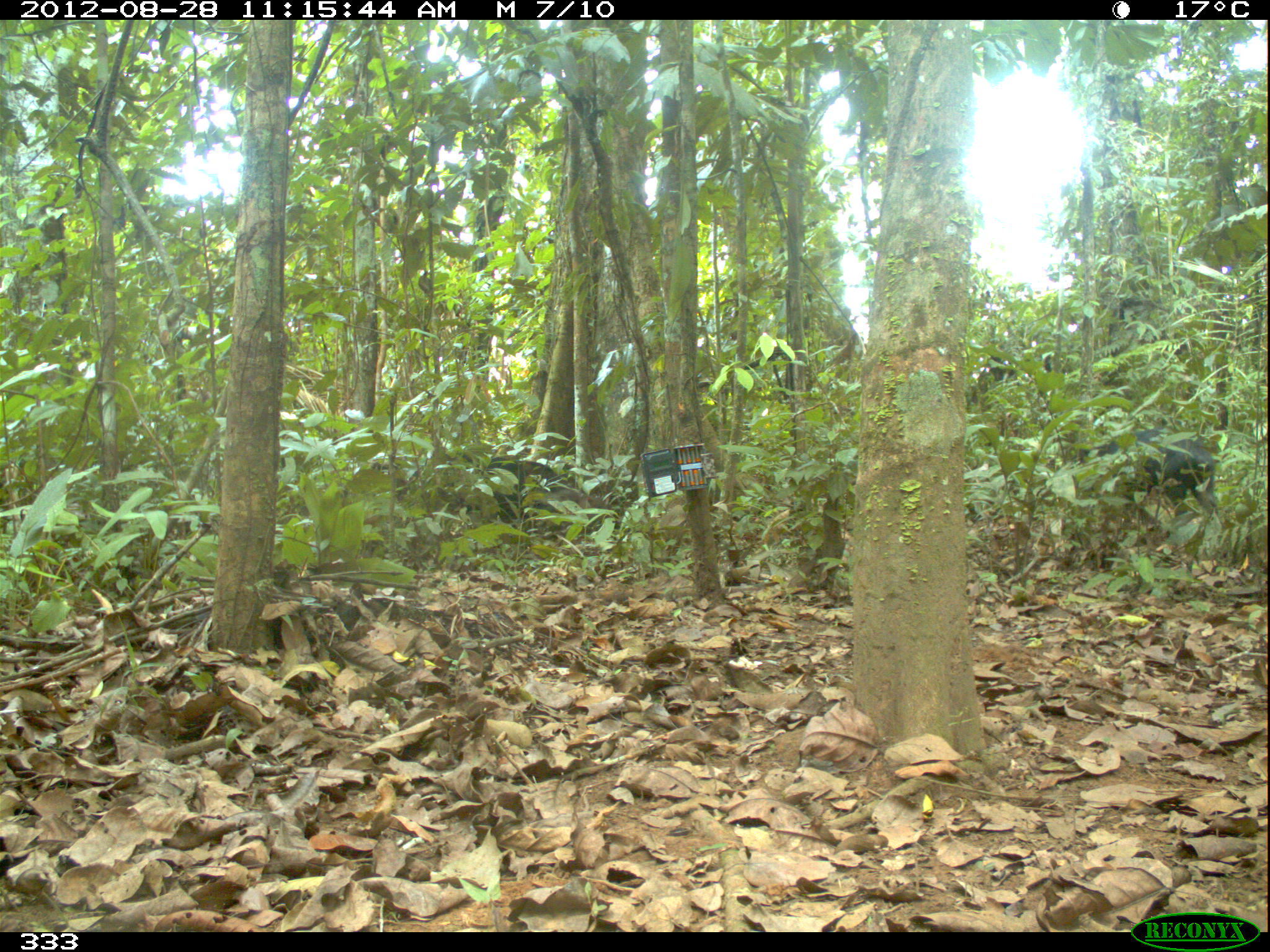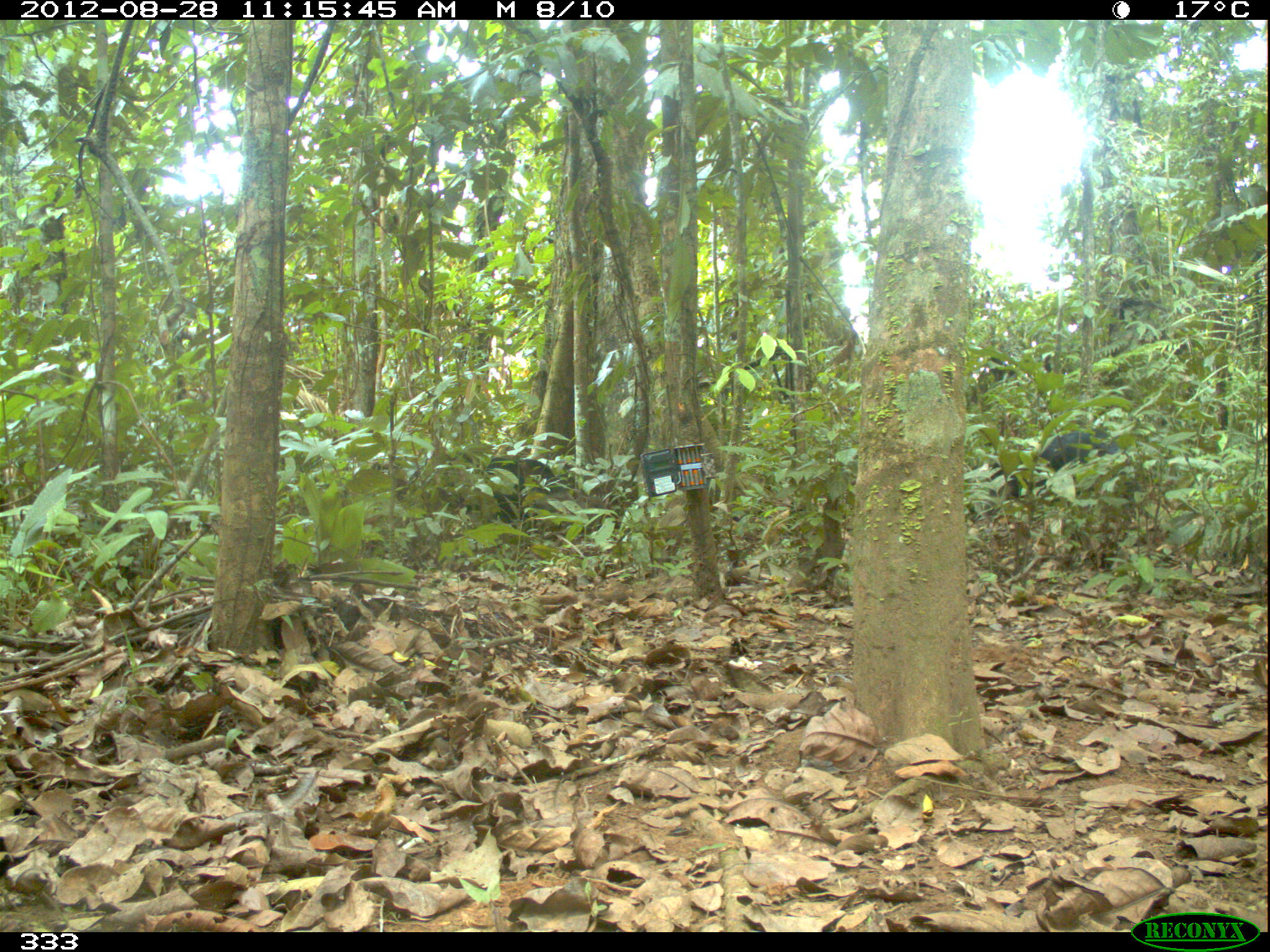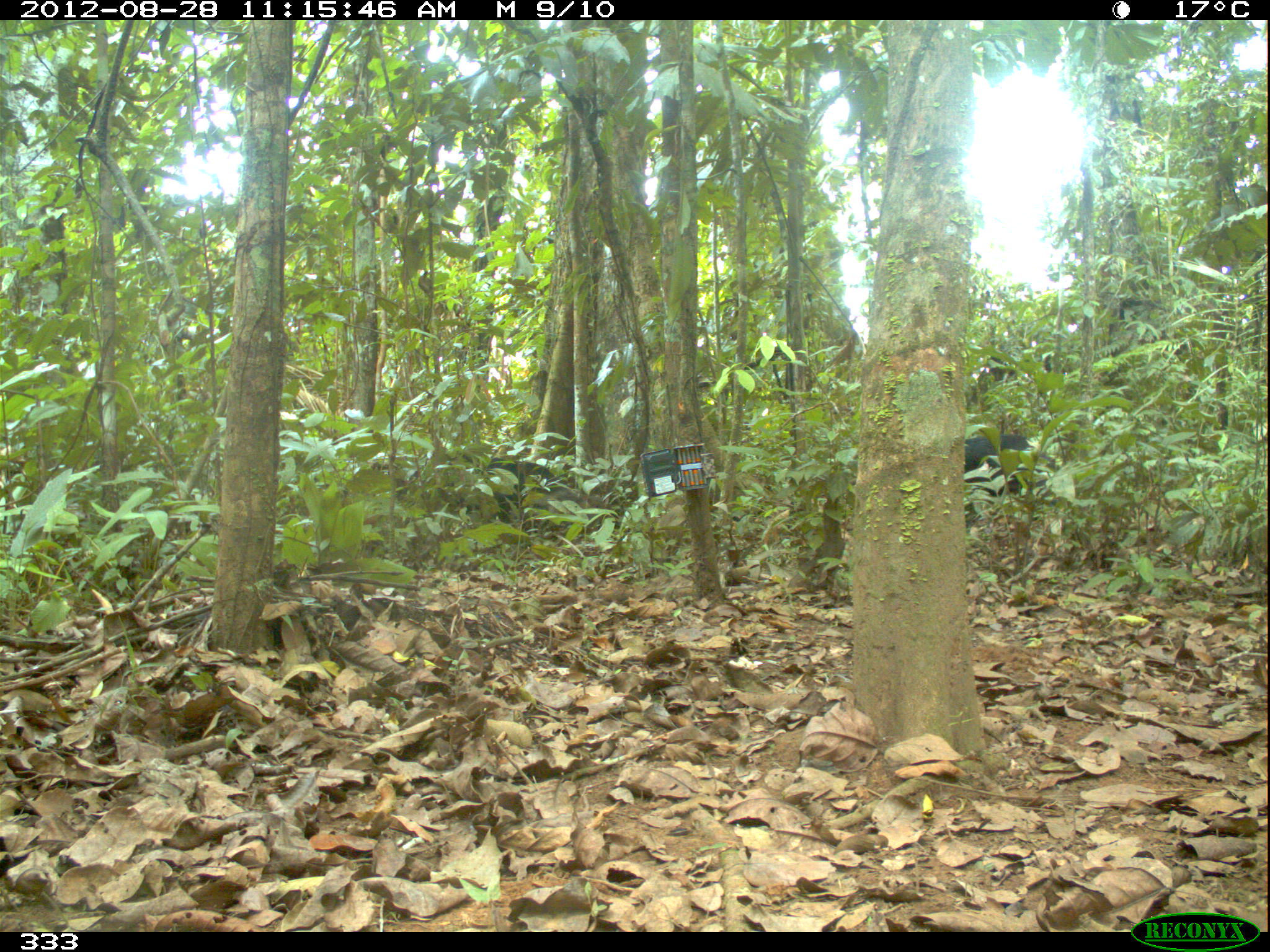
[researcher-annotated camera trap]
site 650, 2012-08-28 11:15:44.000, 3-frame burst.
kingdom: Animalia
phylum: Chordata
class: Mammalia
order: Artiodactyla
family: Tayassuidae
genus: Tayassu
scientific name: Tayassu pecari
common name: white-lipped peccary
Tayassu pecari (white-lipped peccary).